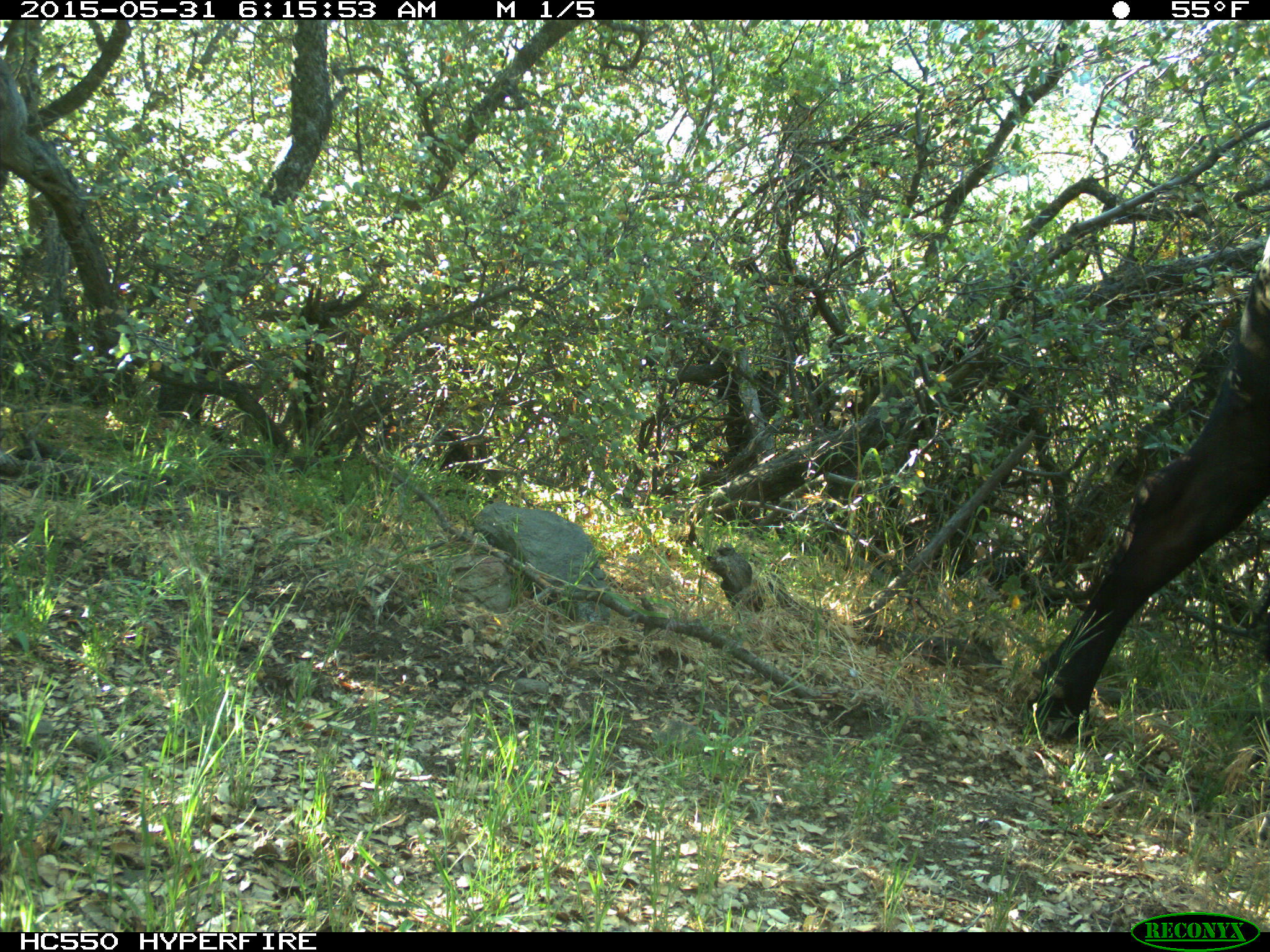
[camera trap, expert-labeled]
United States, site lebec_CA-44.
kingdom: Animalia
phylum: Chordata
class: Mammalia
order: Artiodactyla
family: Bovidae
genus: Bos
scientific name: Bos taurus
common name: domestic cow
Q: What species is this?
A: Bos taurus (domestic cow).